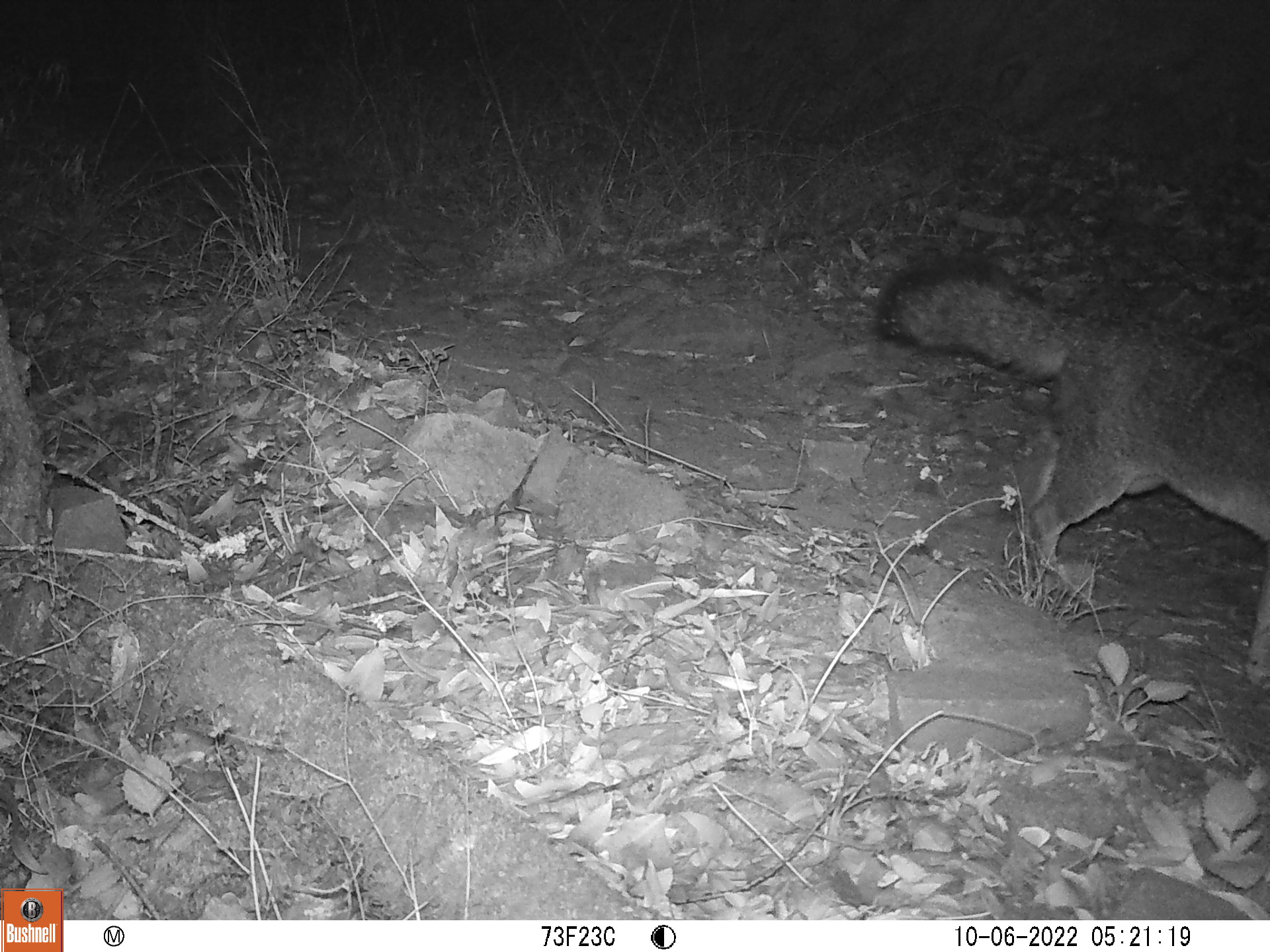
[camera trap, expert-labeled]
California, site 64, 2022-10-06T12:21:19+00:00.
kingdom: Animalia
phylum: Chordata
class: Mammalia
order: Carnivora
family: Canidae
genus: Urocyon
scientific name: Urocyon cinereoargenteus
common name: gray fox